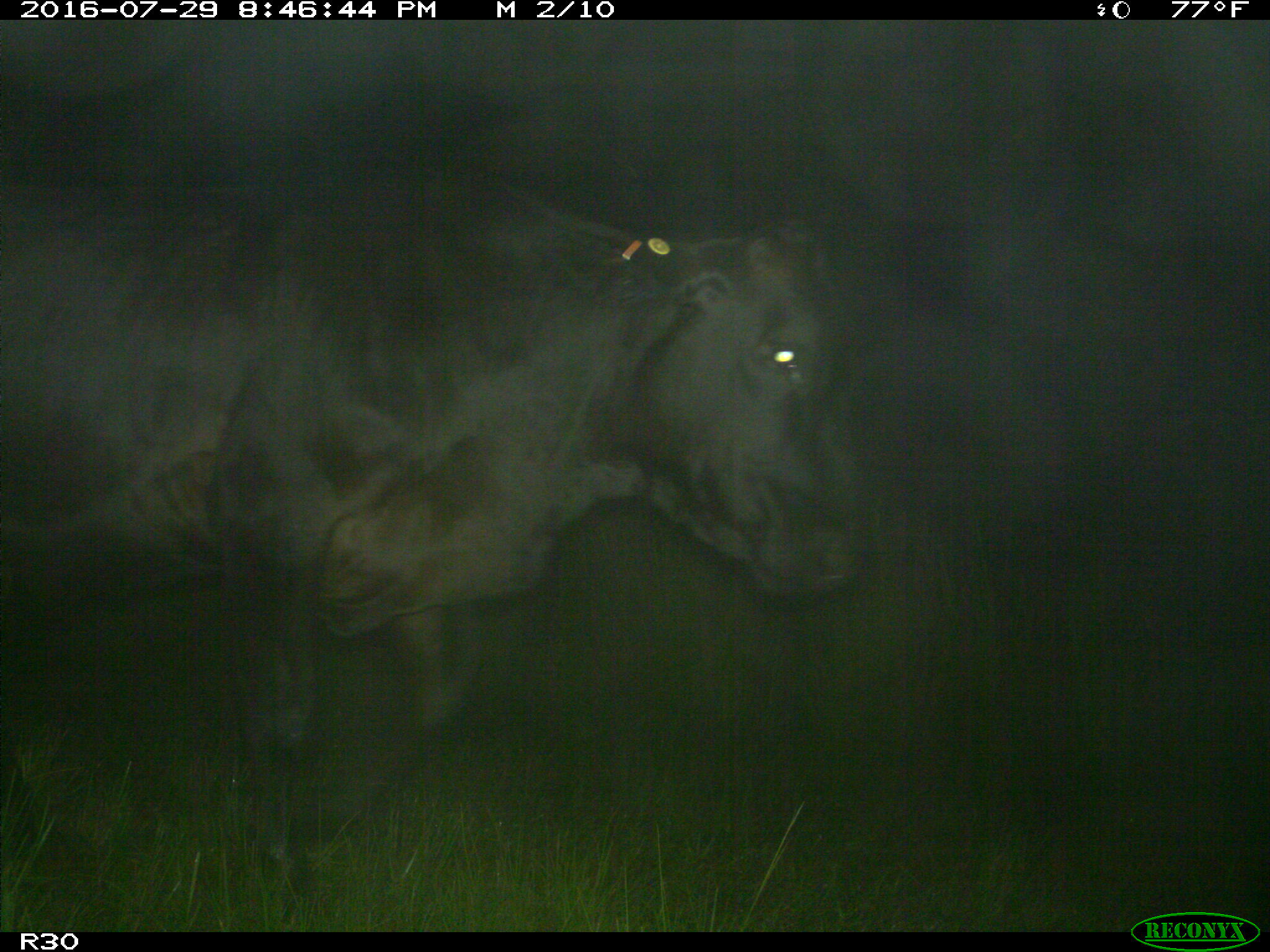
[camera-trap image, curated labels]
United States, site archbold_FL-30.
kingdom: Animalia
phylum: Chordata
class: Mammalia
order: Artiodactyla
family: Bovidae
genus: Bos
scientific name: Bos taurus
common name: domestic cow